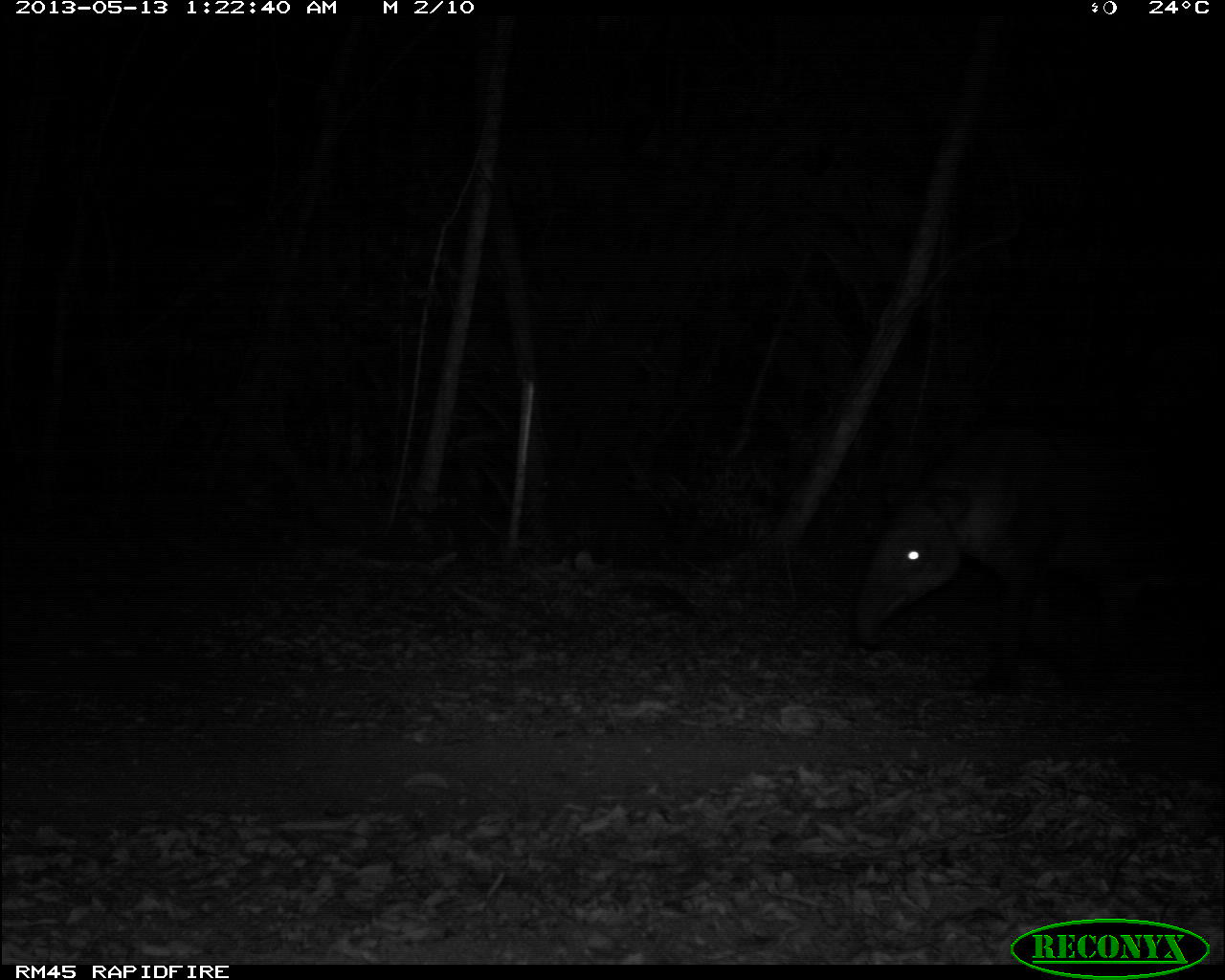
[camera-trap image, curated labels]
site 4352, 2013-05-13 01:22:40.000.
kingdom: Animalia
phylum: Chordata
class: Mammalia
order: Perissodactyla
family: Tapiridae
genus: Tapirus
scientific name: Tapirus bairdii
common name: baird's tapir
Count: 2.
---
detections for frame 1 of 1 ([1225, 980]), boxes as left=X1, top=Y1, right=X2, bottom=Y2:
tapirus bairdii: left=849, top=424, right=1225, bottom=698